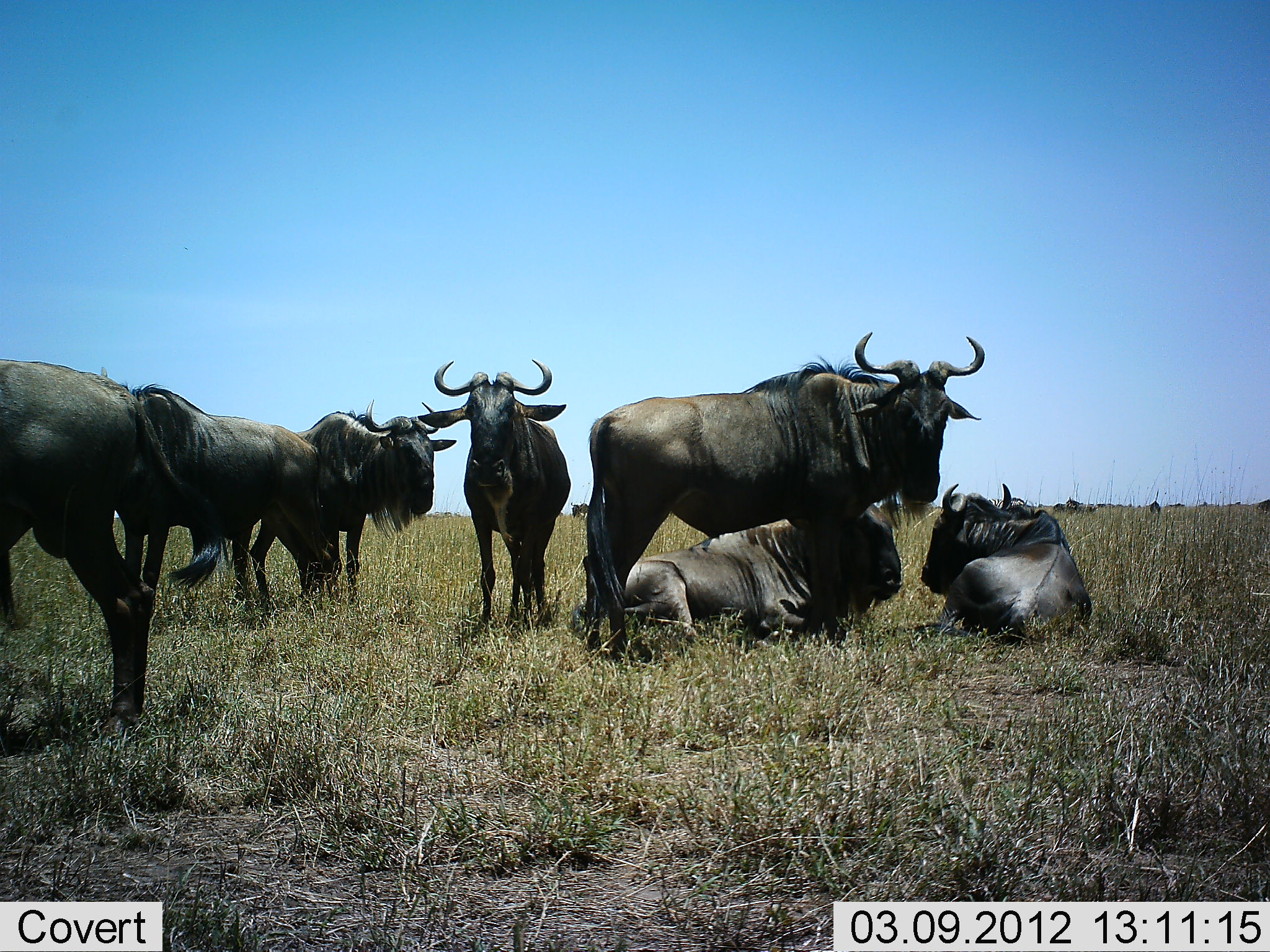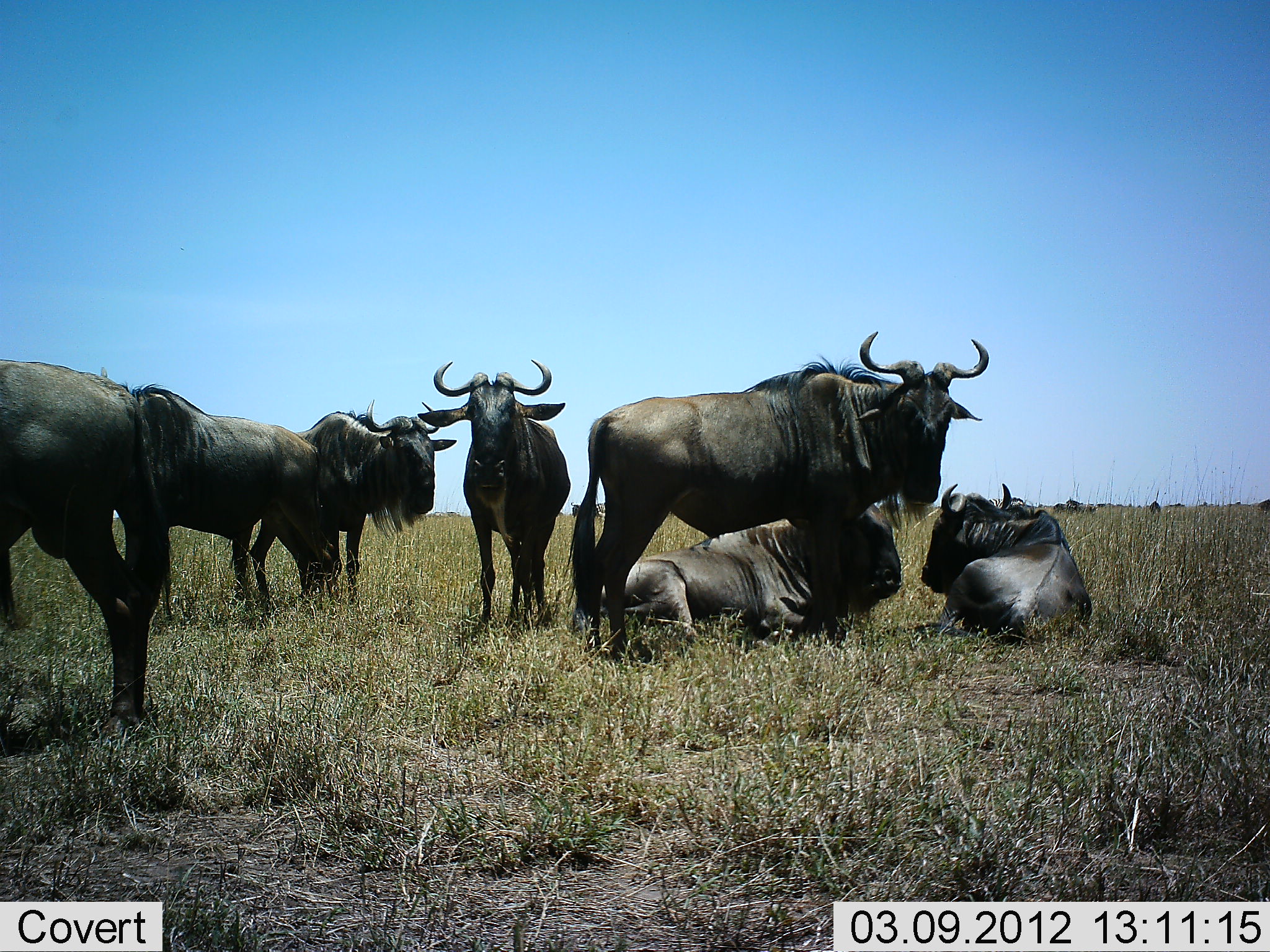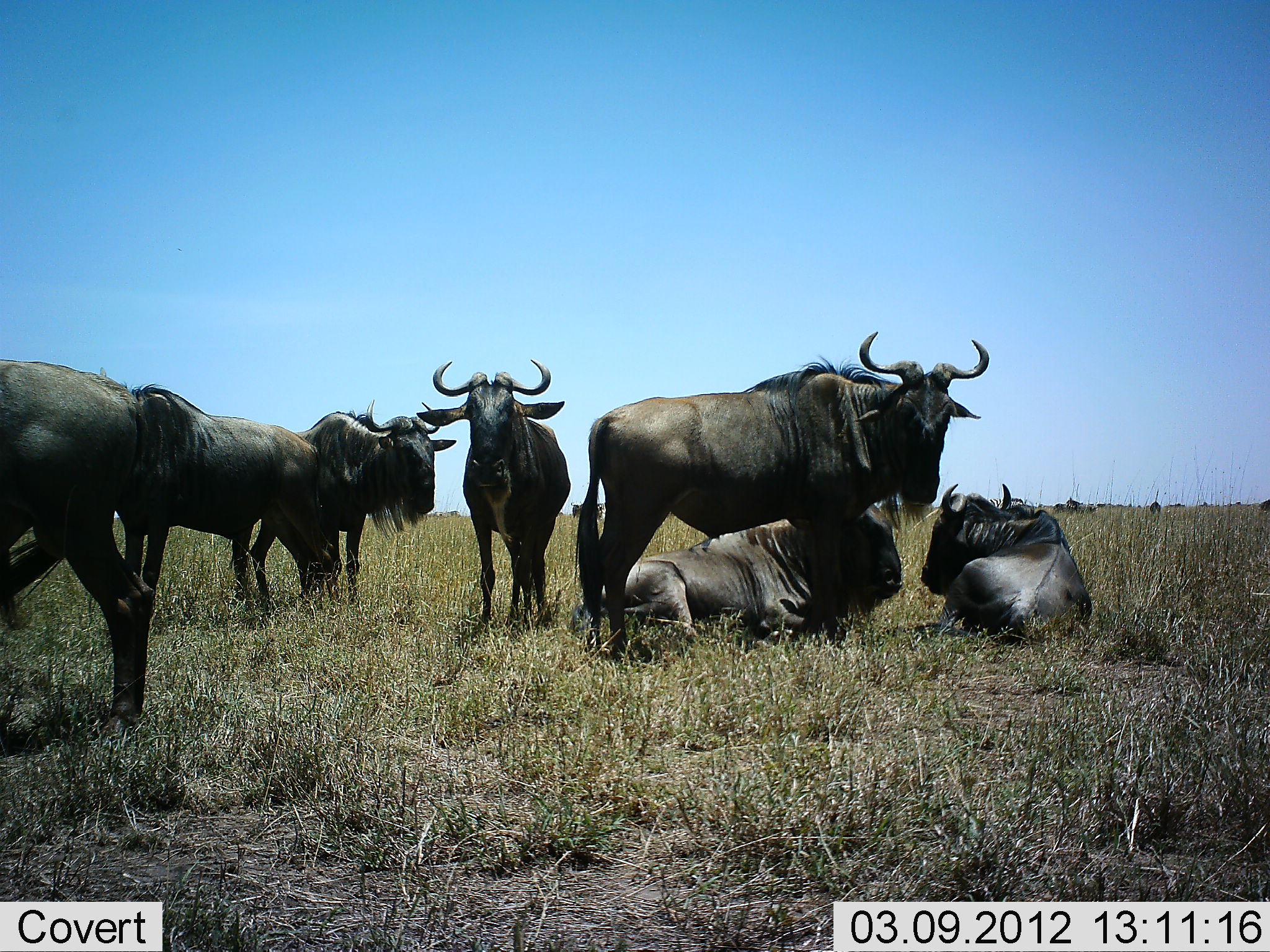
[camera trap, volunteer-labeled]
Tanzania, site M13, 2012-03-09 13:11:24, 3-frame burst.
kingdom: Animalia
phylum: Chordata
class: Mammalia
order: Artiodactyla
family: Bovidae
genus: Connochaetes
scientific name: Connochaetes taurinus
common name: blue wildebeest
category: wildebeest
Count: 7.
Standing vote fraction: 95%.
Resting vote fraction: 95%.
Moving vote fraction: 0%.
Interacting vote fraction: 0%.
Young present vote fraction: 0%.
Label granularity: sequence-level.